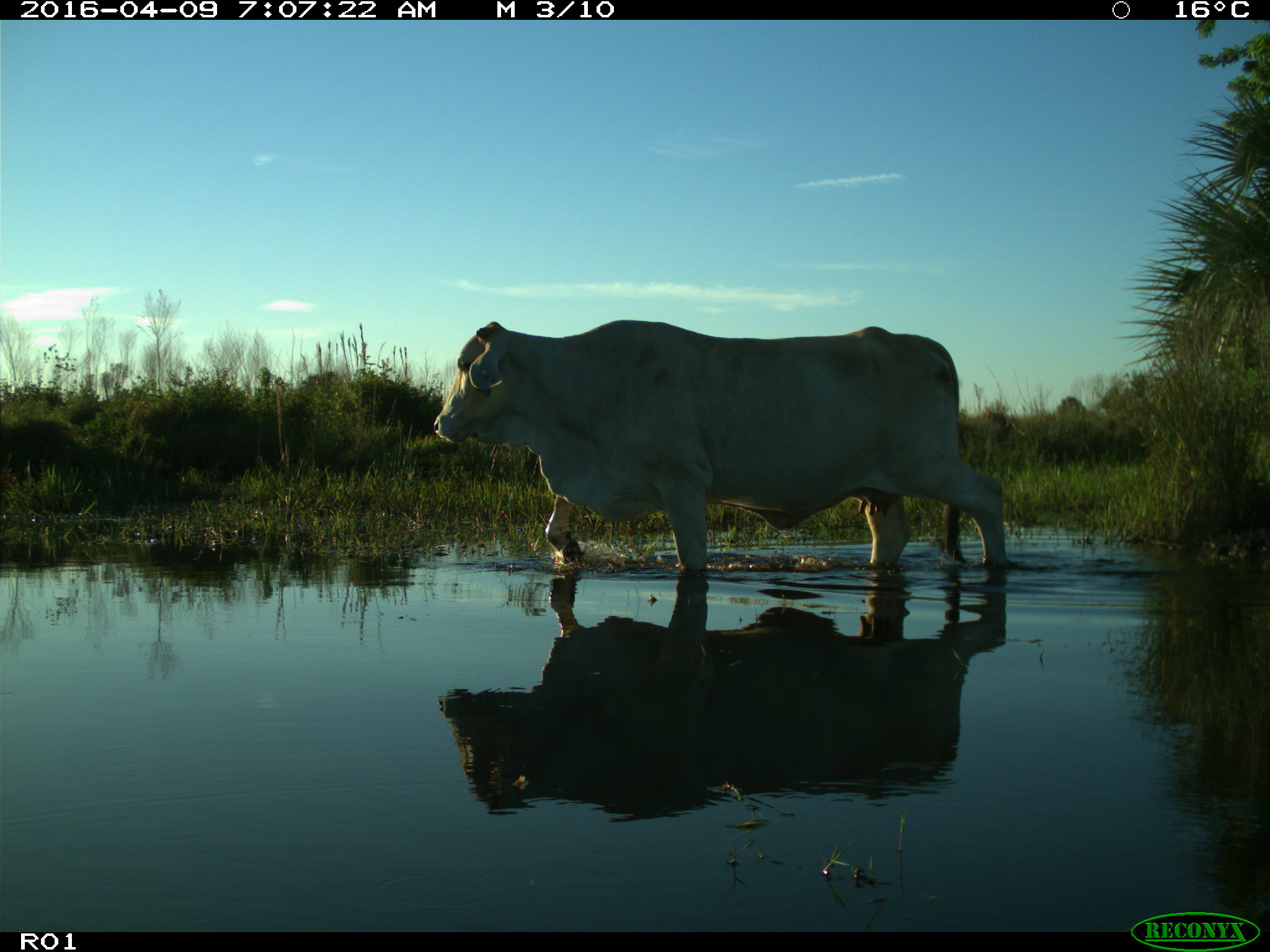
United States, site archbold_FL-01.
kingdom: Animalia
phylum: Chordata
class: Mammalia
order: Artiodactyla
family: Bovidae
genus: Bos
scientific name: Bos taurus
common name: domestic cow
Bos taurus (domestic cow).